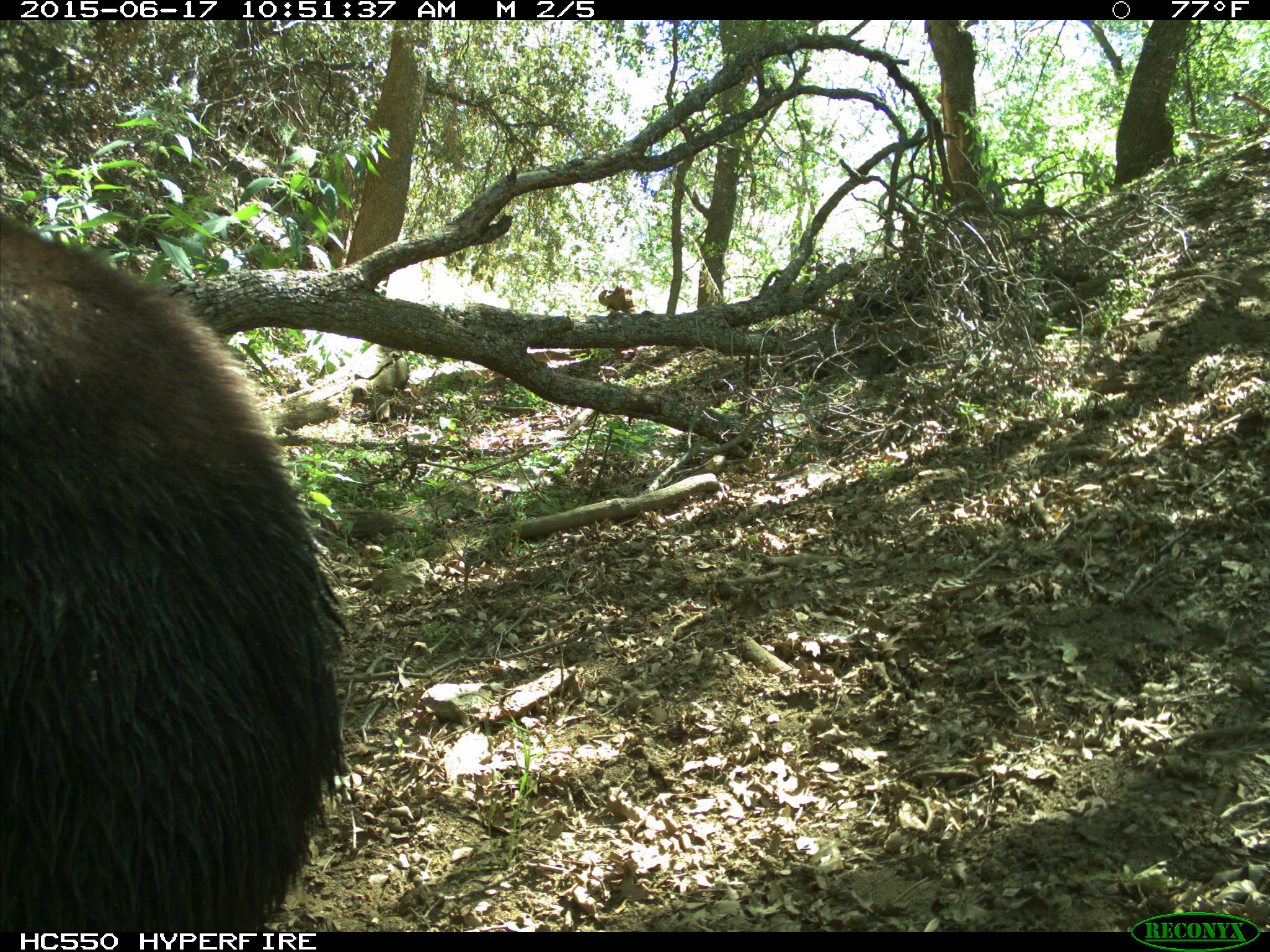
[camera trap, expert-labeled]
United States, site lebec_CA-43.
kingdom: Animalia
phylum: Chordata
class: Mammalia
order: Carnivora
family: Ursidae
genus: Ursus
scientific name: Ursus americanus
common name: american black bear